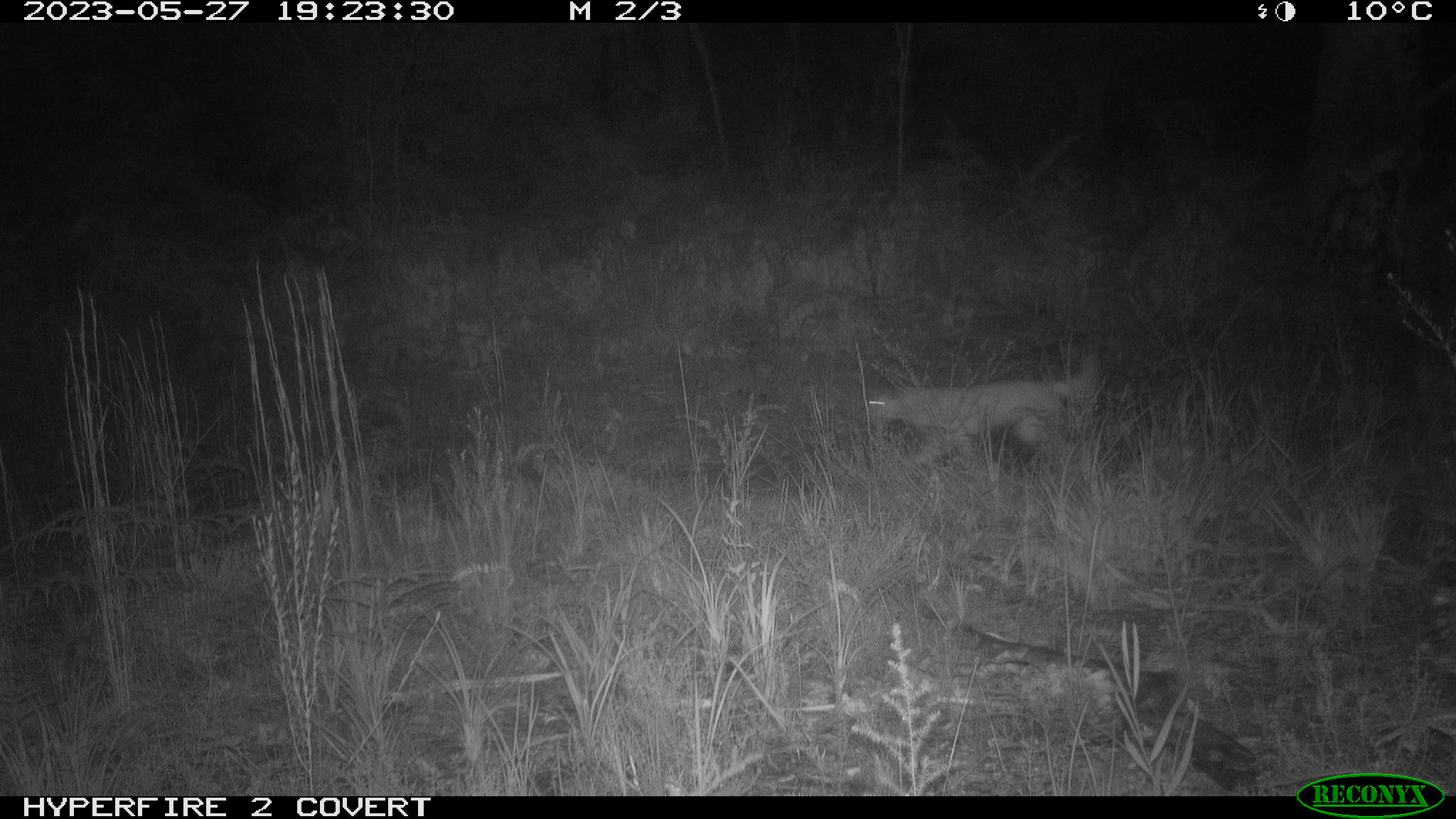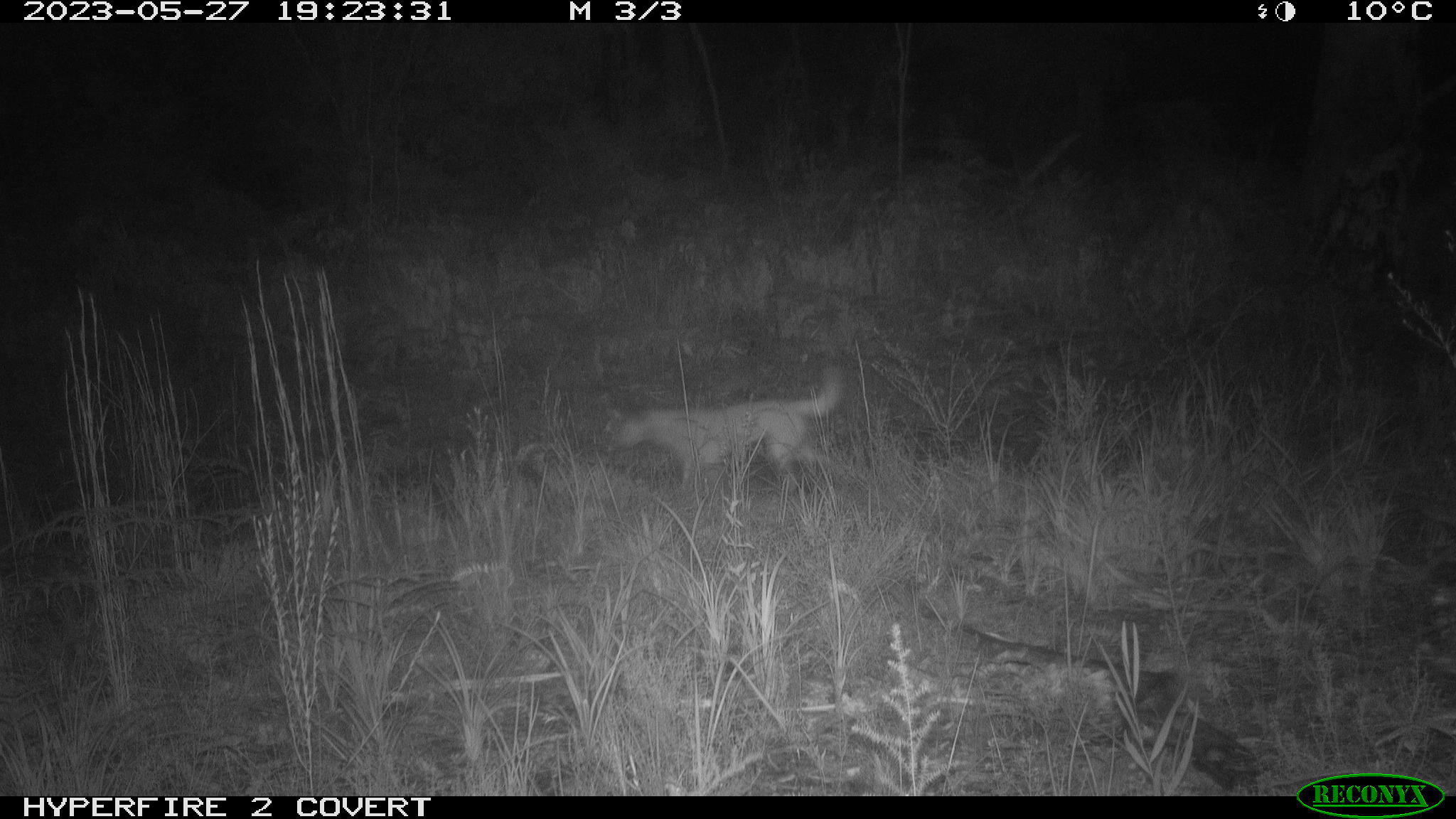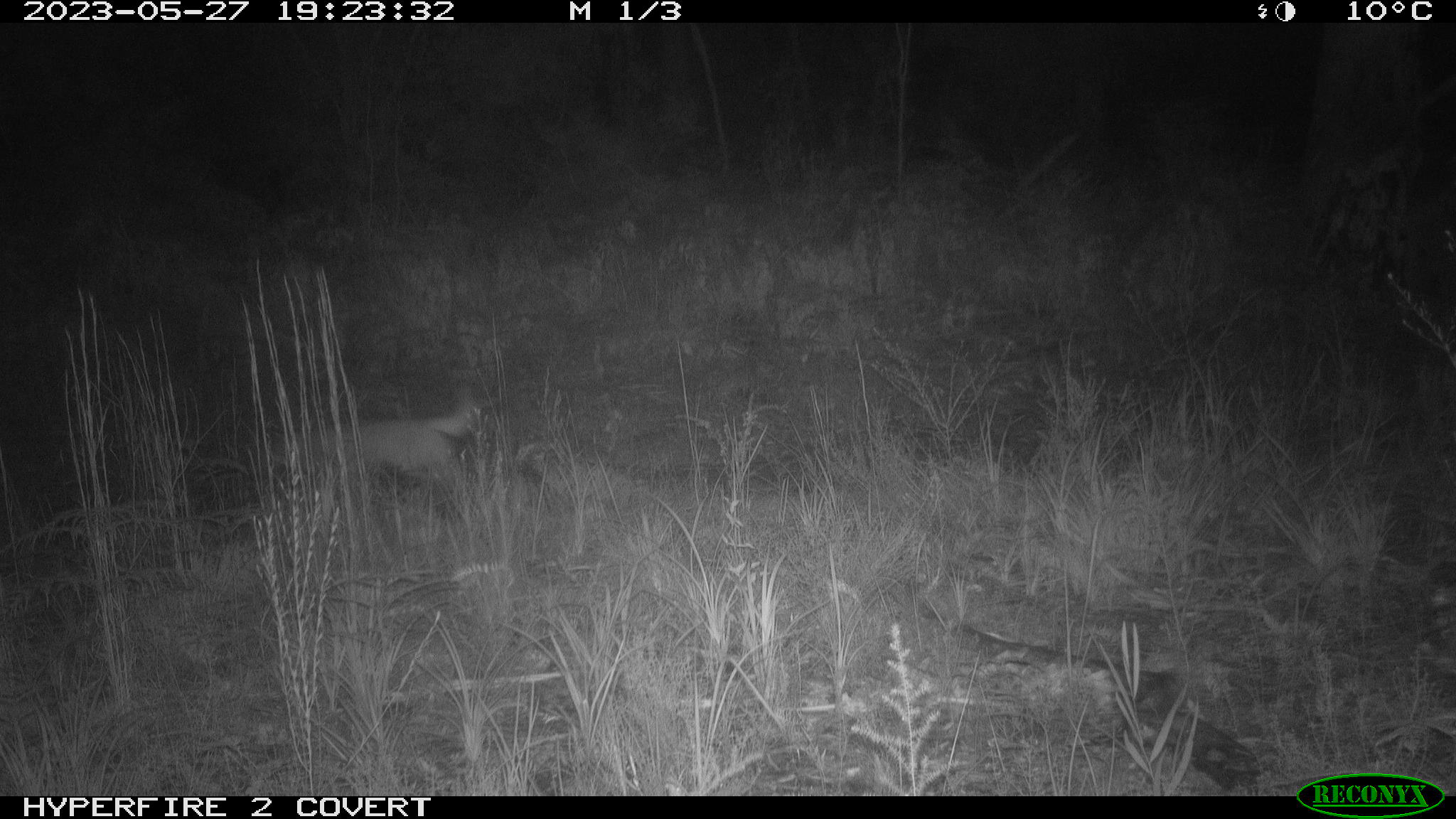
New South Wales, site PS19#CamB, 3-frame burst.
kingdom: Animalia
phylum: Chordata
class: Mammalia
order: Carnivora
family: Canidae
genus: Canis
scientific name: Canis familiaris dingo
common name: dingo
Dingo (Canis familiaris dingo).